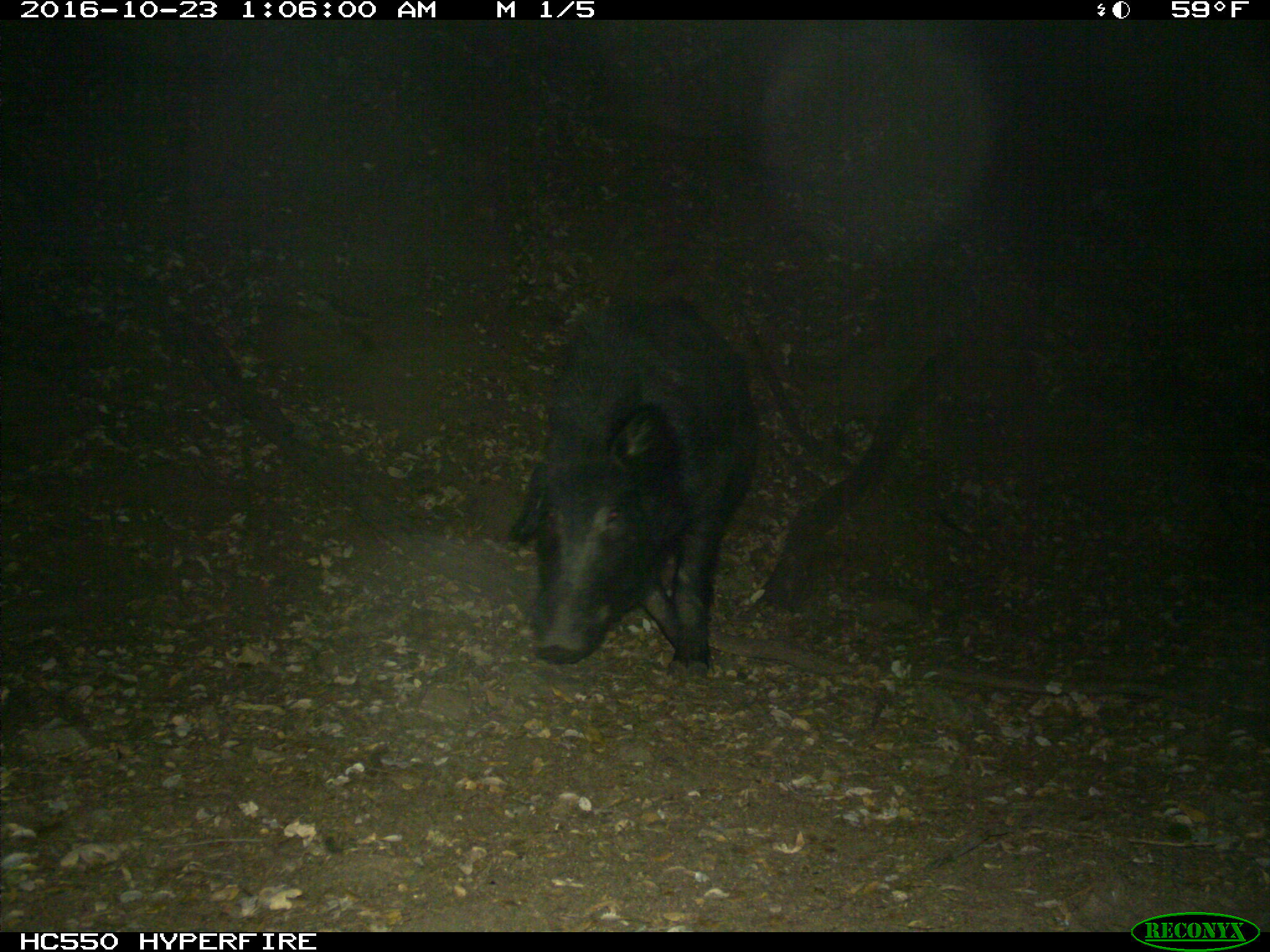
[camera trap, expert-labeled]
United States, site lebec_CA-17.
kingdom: Animalia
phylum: Chordata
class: Mammalia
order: Artiodactyla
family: Suidae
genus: Sus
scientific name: Sus scrofa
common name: wild boar